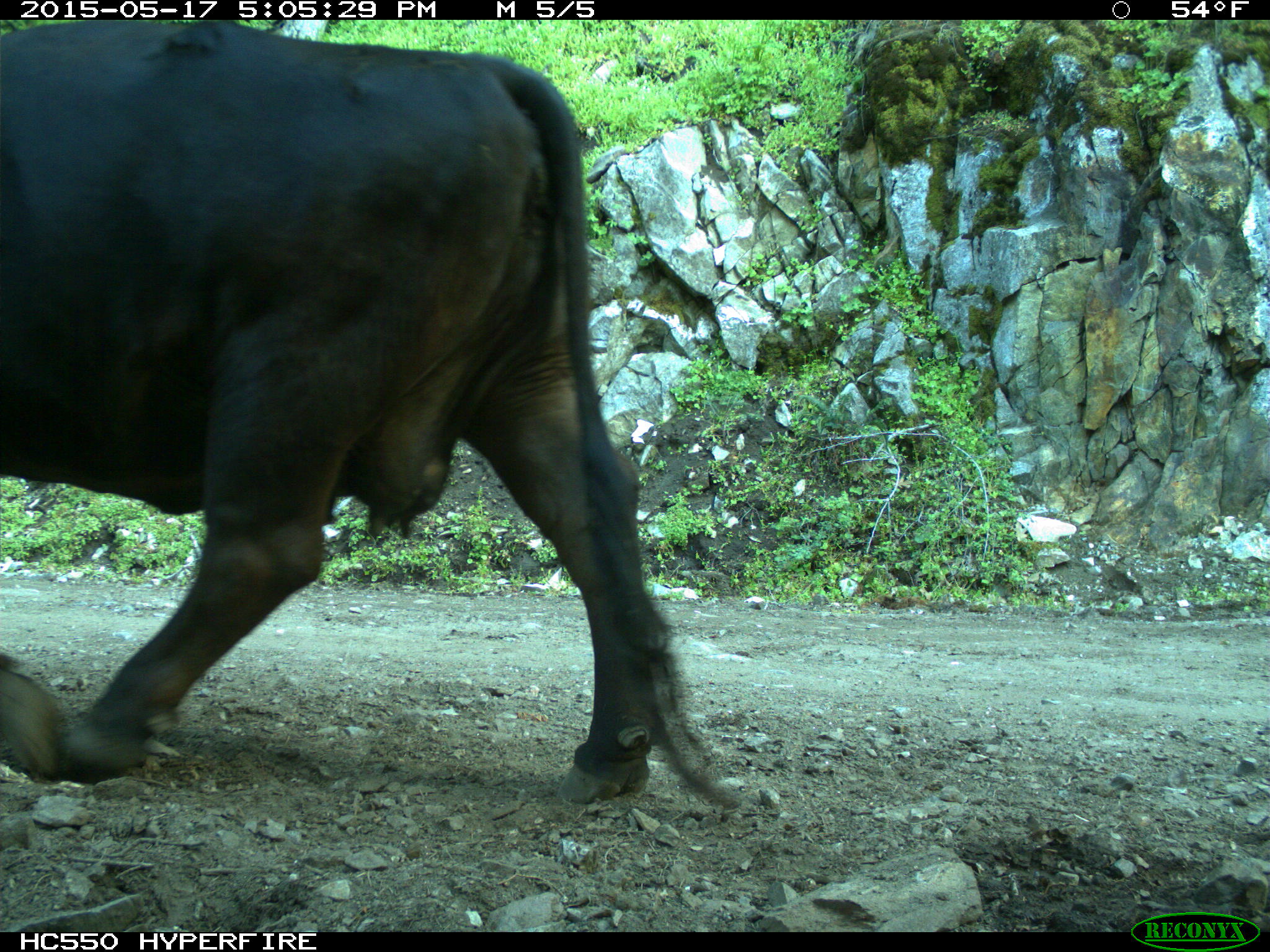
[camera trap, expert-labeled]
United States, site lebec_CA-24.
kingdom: Animalia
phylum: Chordata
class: Mammalia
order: Artiodactyla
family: Bovidae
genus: Bos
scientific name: Bos taurus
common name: domestic cow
Bos taurus (domestic cow).